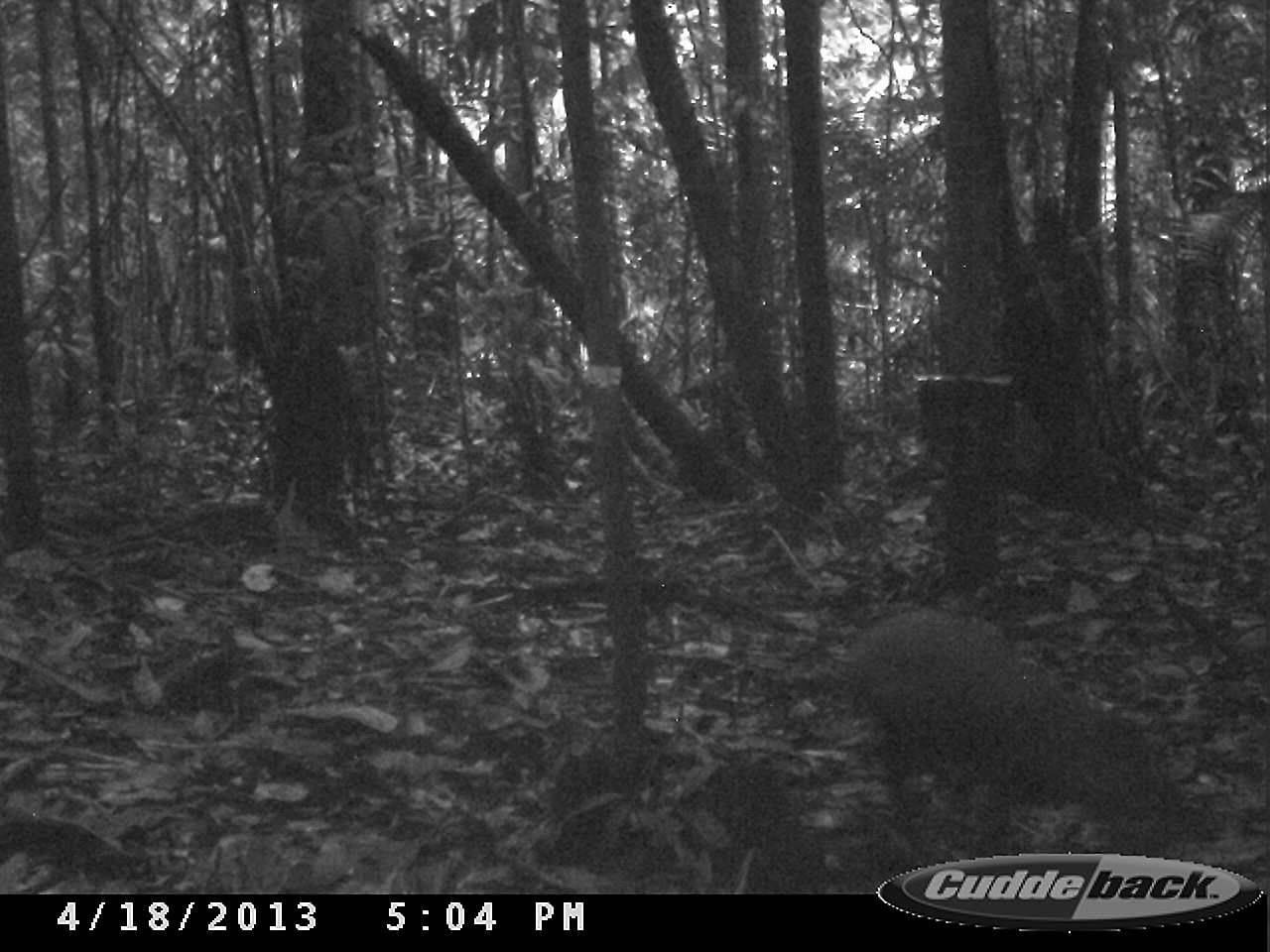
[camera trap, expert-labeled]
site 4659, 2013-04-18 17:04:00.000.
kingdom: Animalia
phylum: Chordata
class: Mammalia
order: Rodentia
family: Dasyproctidae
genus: Dasyprocta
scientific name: Dasyprocta leporina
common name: red-rumped agouti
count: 1